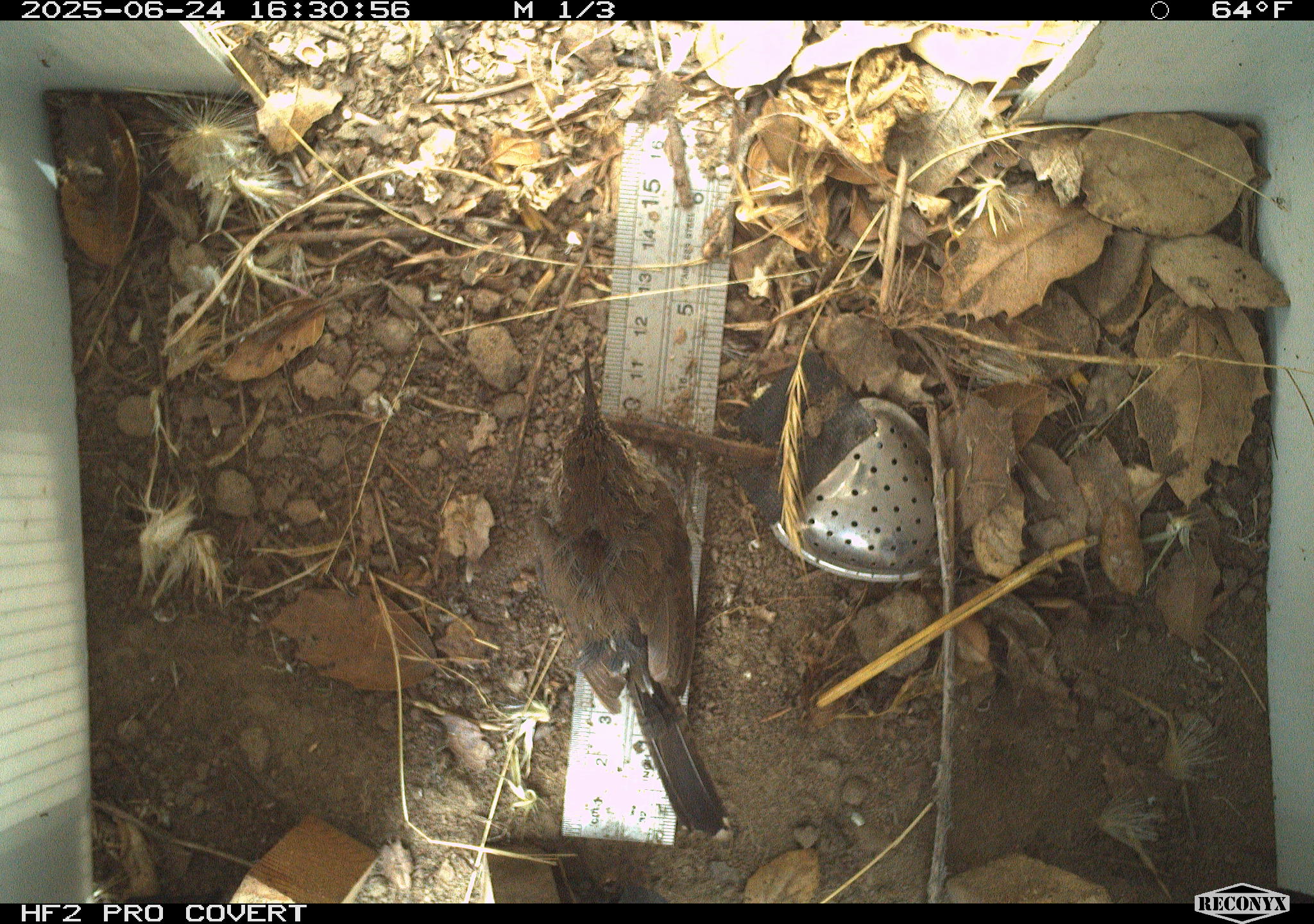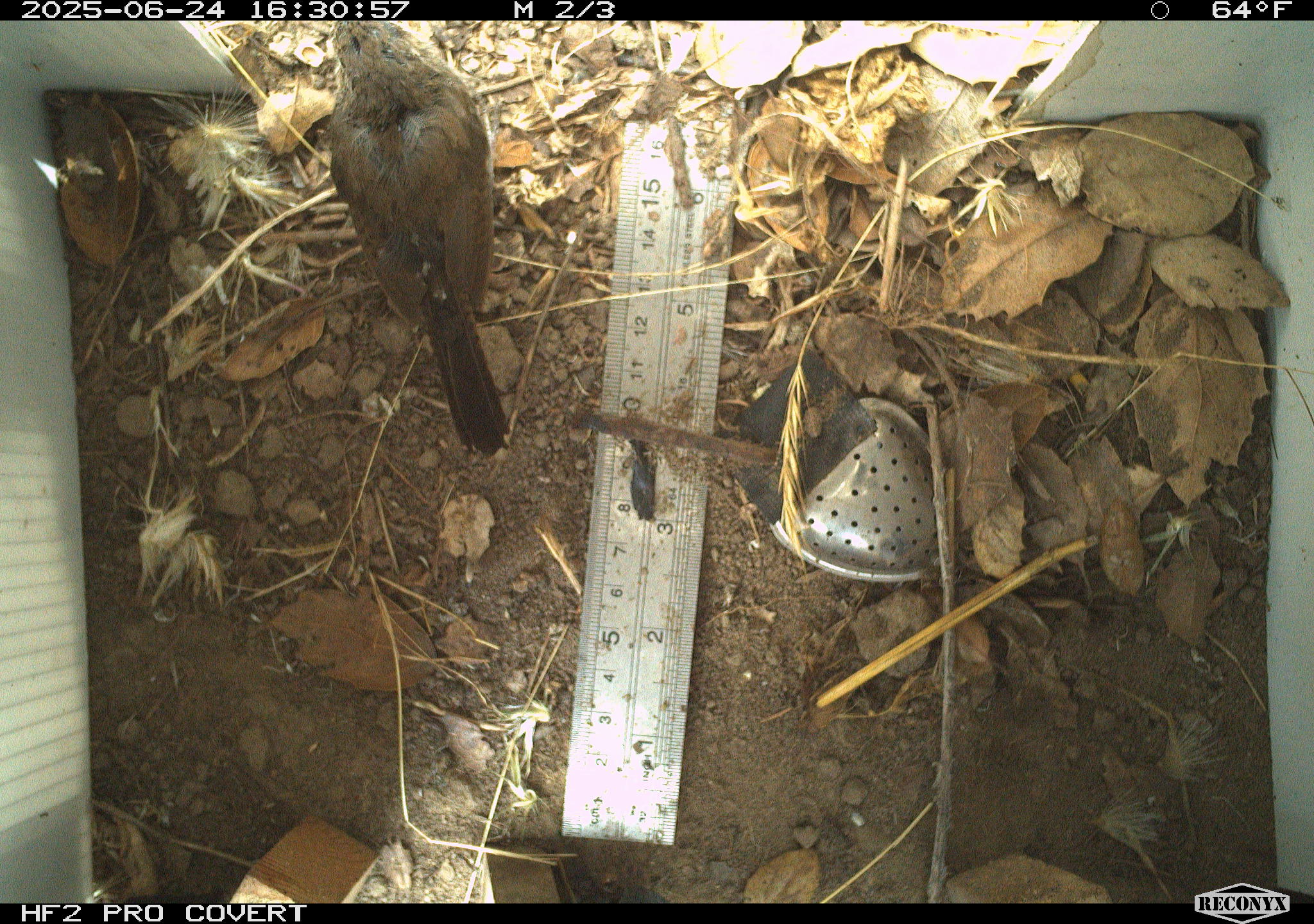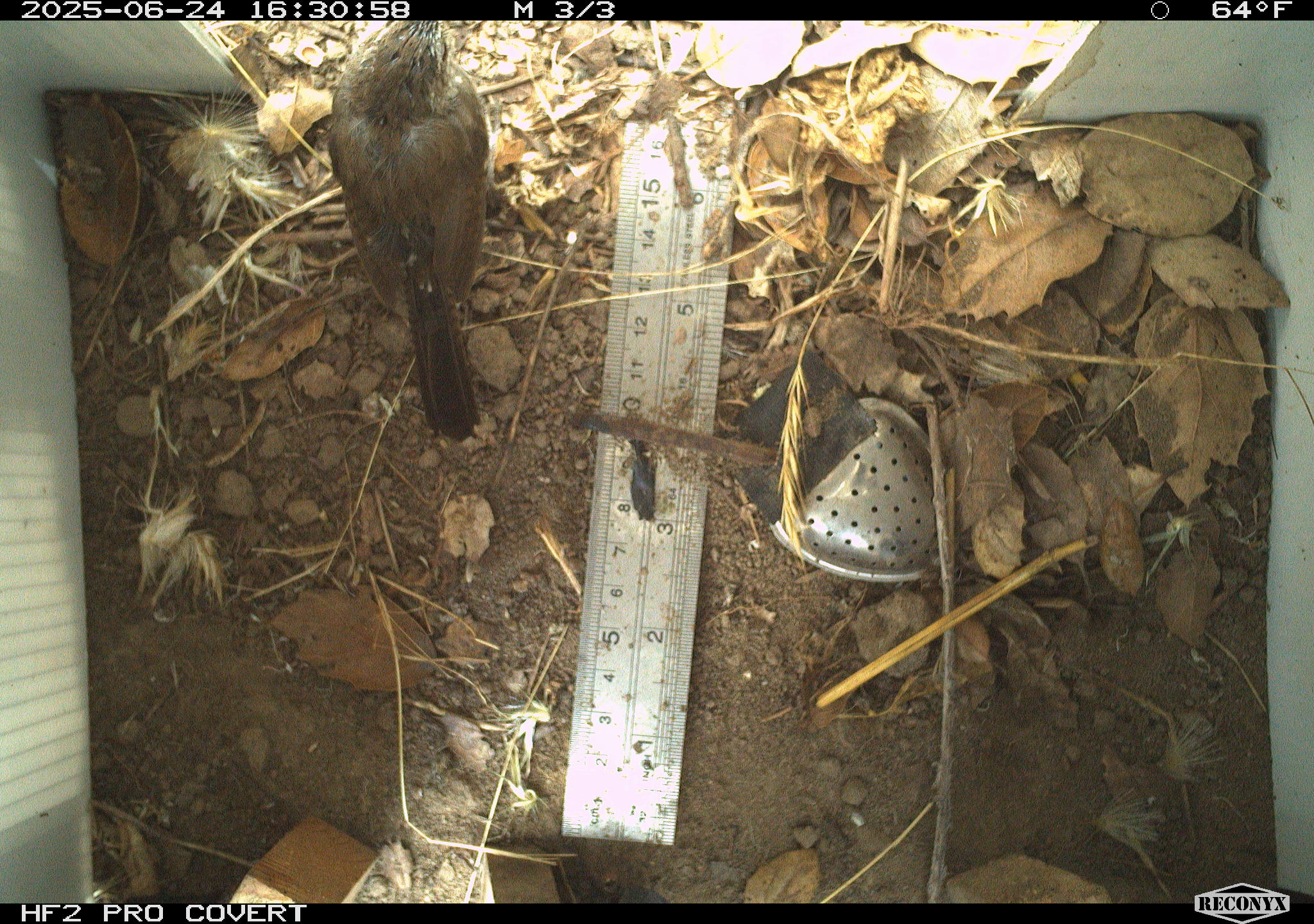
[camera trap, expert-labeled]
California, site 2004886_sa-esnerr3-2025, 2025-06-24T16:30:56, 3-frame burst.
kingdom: Animalia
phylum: Chordata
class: Aves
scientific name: Aves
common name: bird